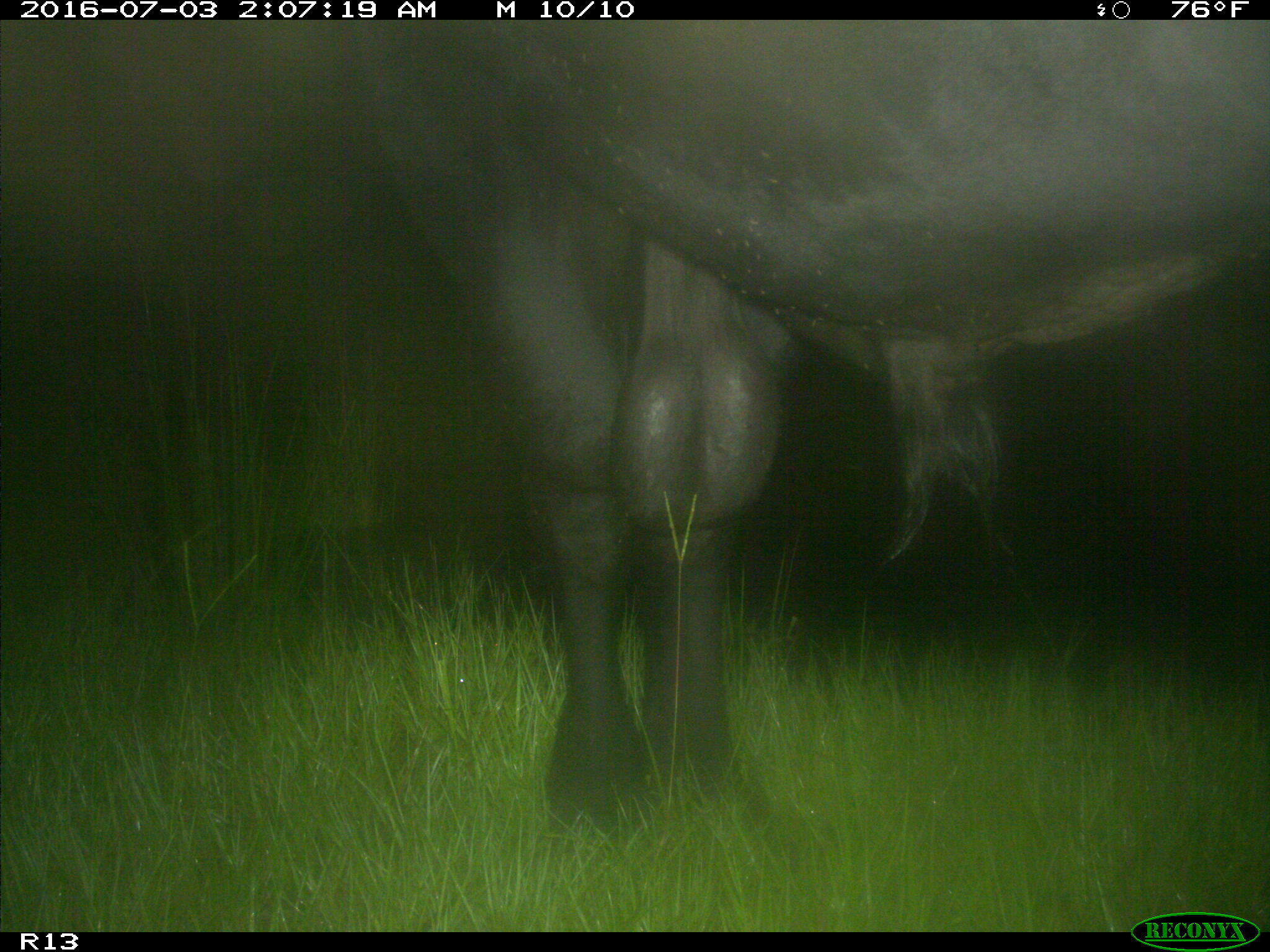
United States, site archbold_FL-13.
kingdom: Animalia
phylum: Chordata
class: Mammalia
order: Artiodactyla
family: Bovidae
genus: Bos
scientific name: Bos taurus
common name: domestic cow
Bos taurus (domestic cow).